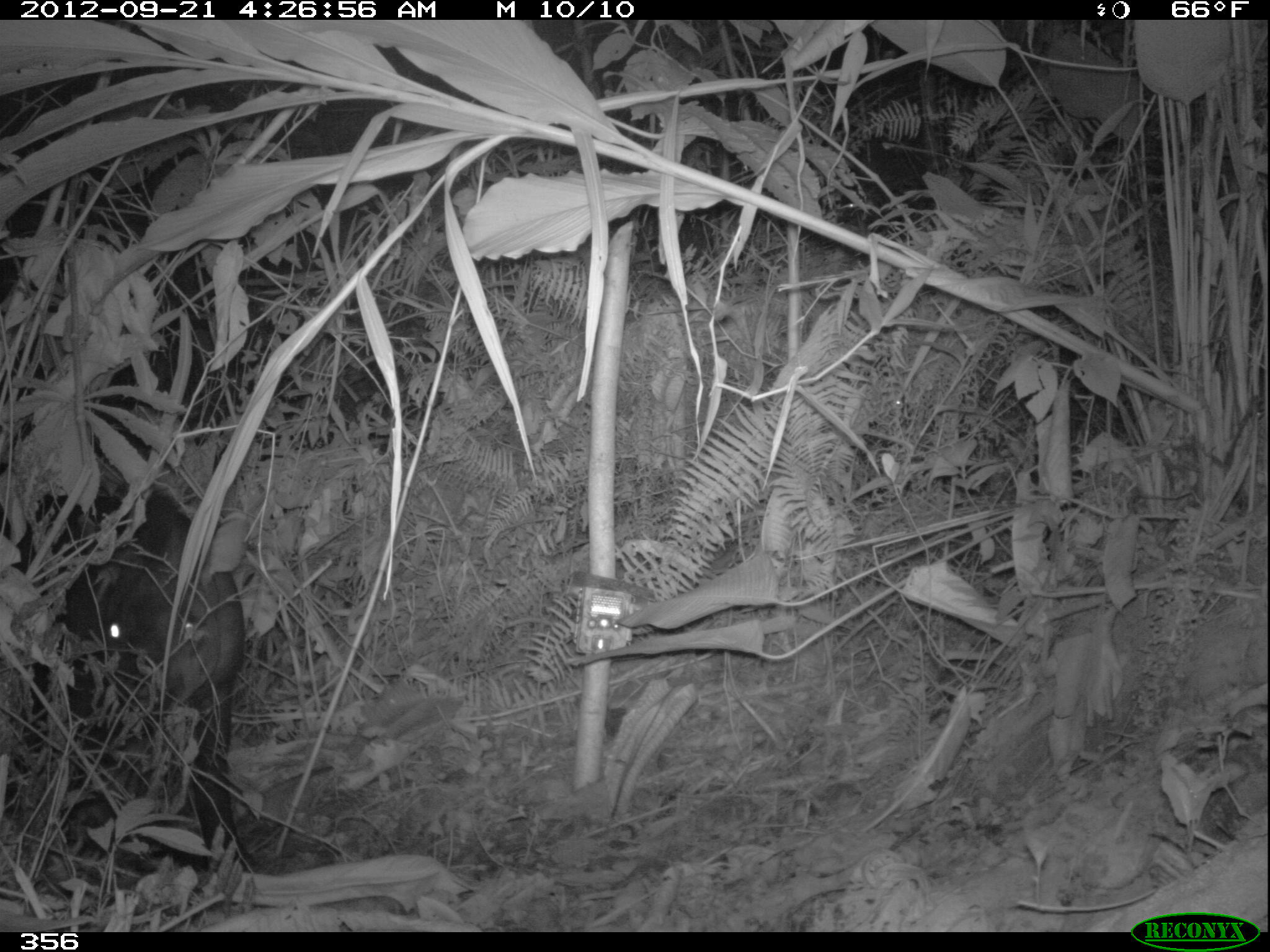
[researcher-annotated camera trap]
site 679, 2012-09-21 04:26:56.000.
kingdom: Animalia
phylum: Chordata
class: Mammalia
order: Perissodactyla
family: Tapiridae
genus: Tapirus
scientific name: Tapirus terrestris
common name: south american tapir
Tapirus terrestris (south american tapir).